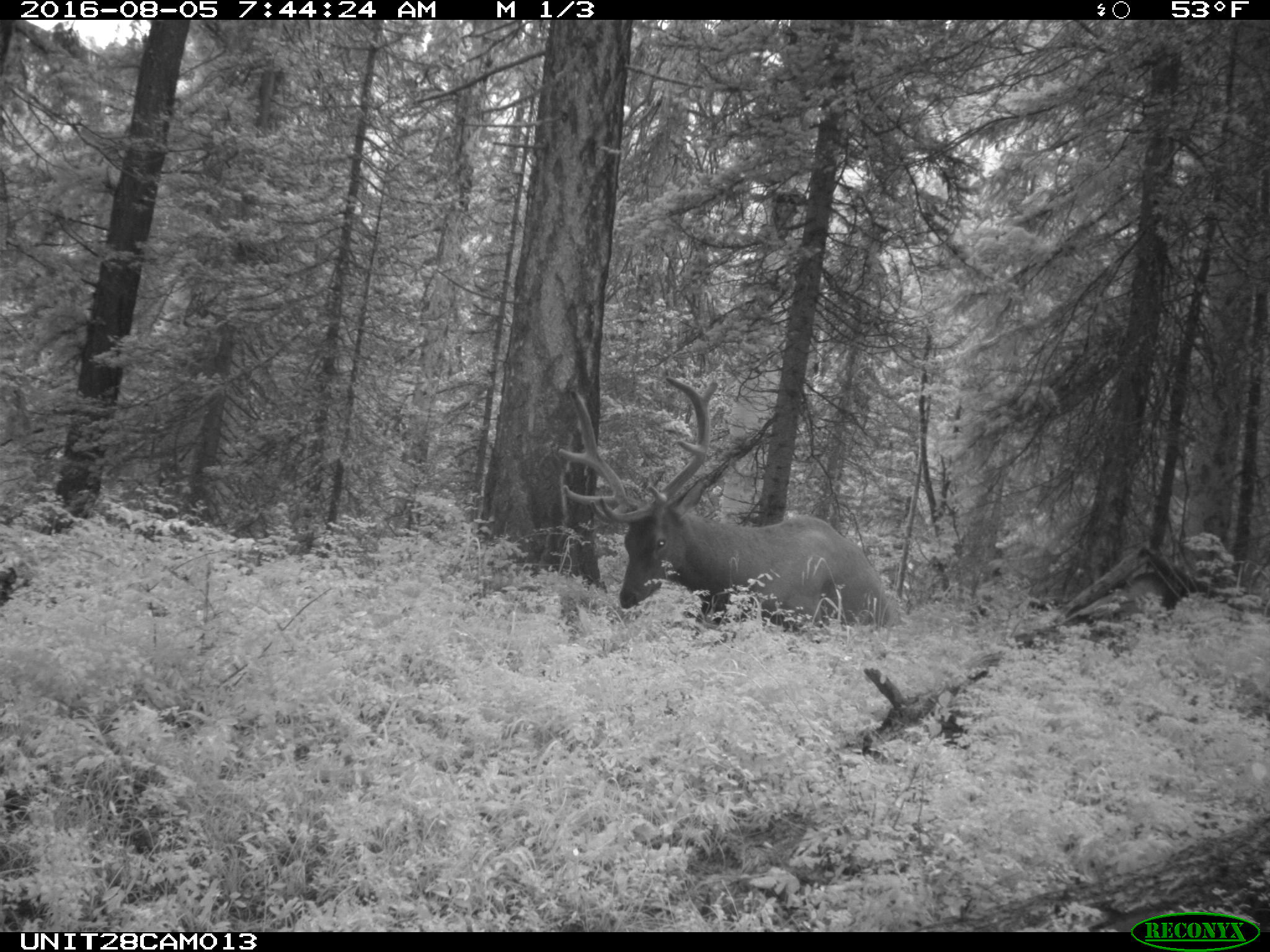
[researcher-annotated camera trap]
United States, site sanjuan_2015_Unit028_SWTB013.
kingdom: Animalia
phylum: Chordata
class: Mammalia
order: Artiodactyla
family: Cervidae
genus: Cervus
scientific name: Cervus elaphus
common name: red deer